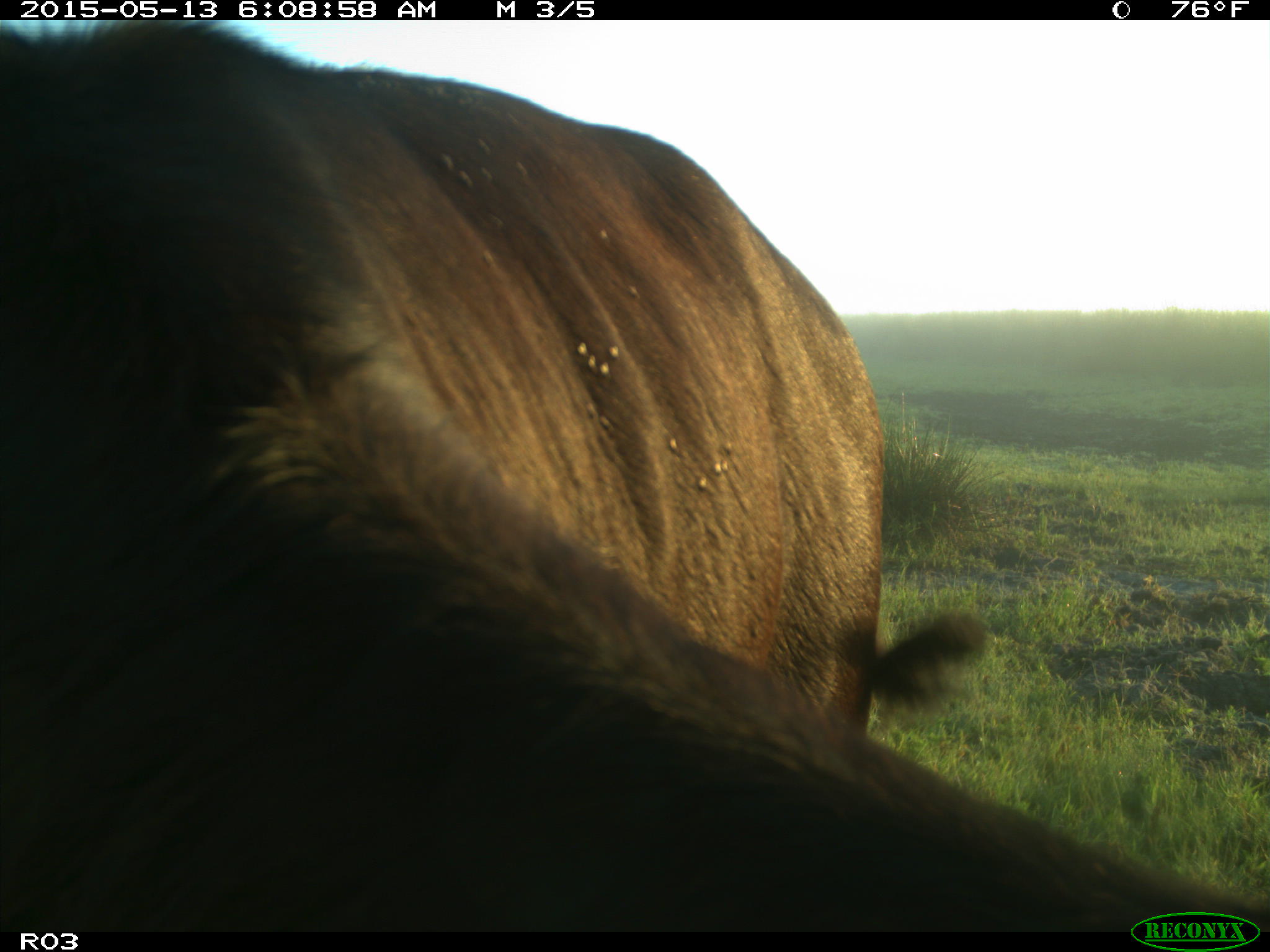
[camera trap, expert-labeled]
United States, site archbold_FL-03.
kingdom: Animalia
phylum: Chordata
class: Mammalia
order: Artiodactyla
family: Bovidae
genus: Bos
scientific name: Bos taurus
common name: domestic cow